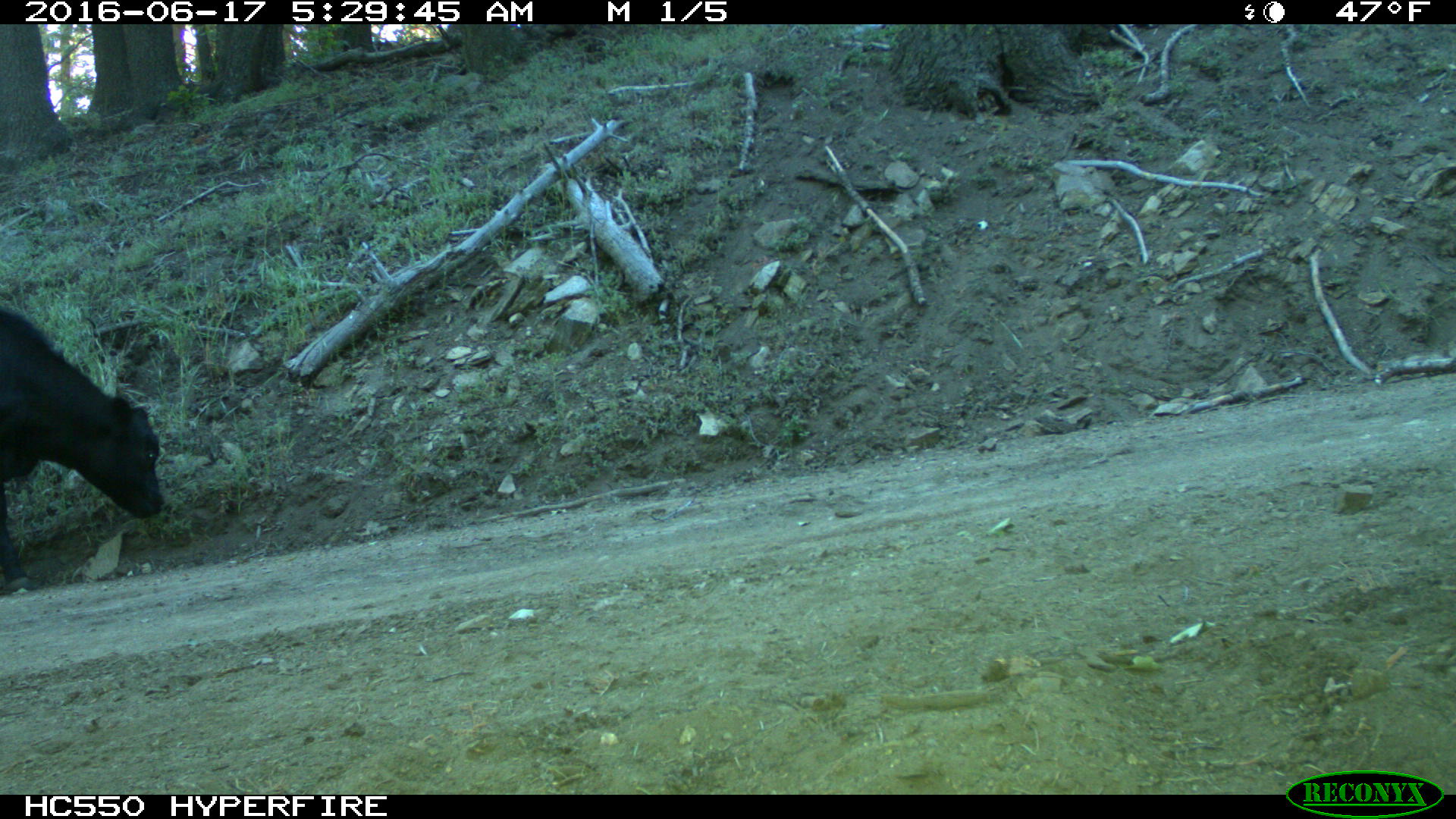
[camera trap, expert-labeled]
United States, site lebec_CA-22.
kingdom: Animalia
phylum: Chordata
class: Mammalia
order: Artiodactyla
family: Bovidae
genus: Bos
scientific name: Bos taurus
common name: domestic cow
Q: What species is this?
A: Bos taurus (domestic cow).